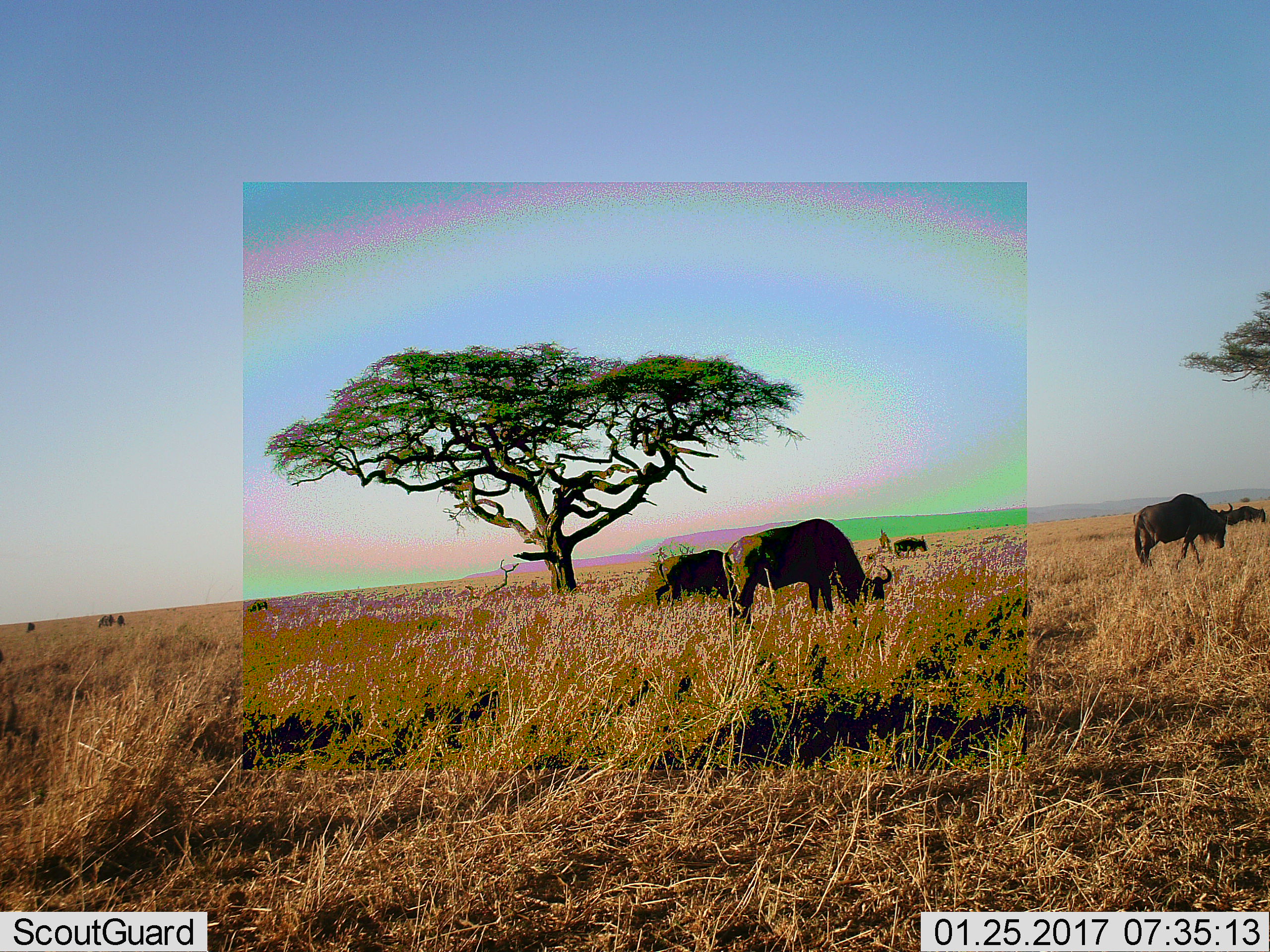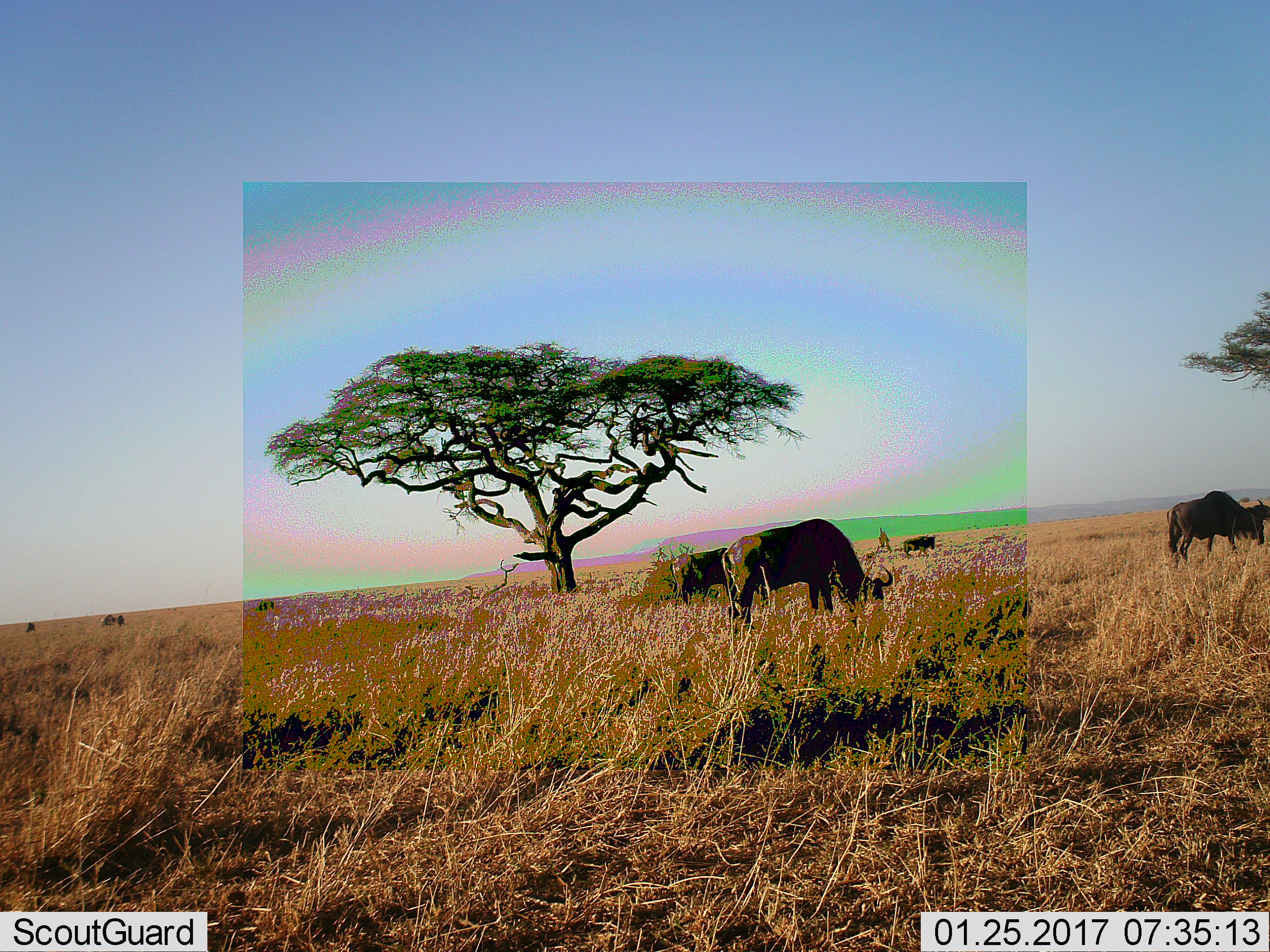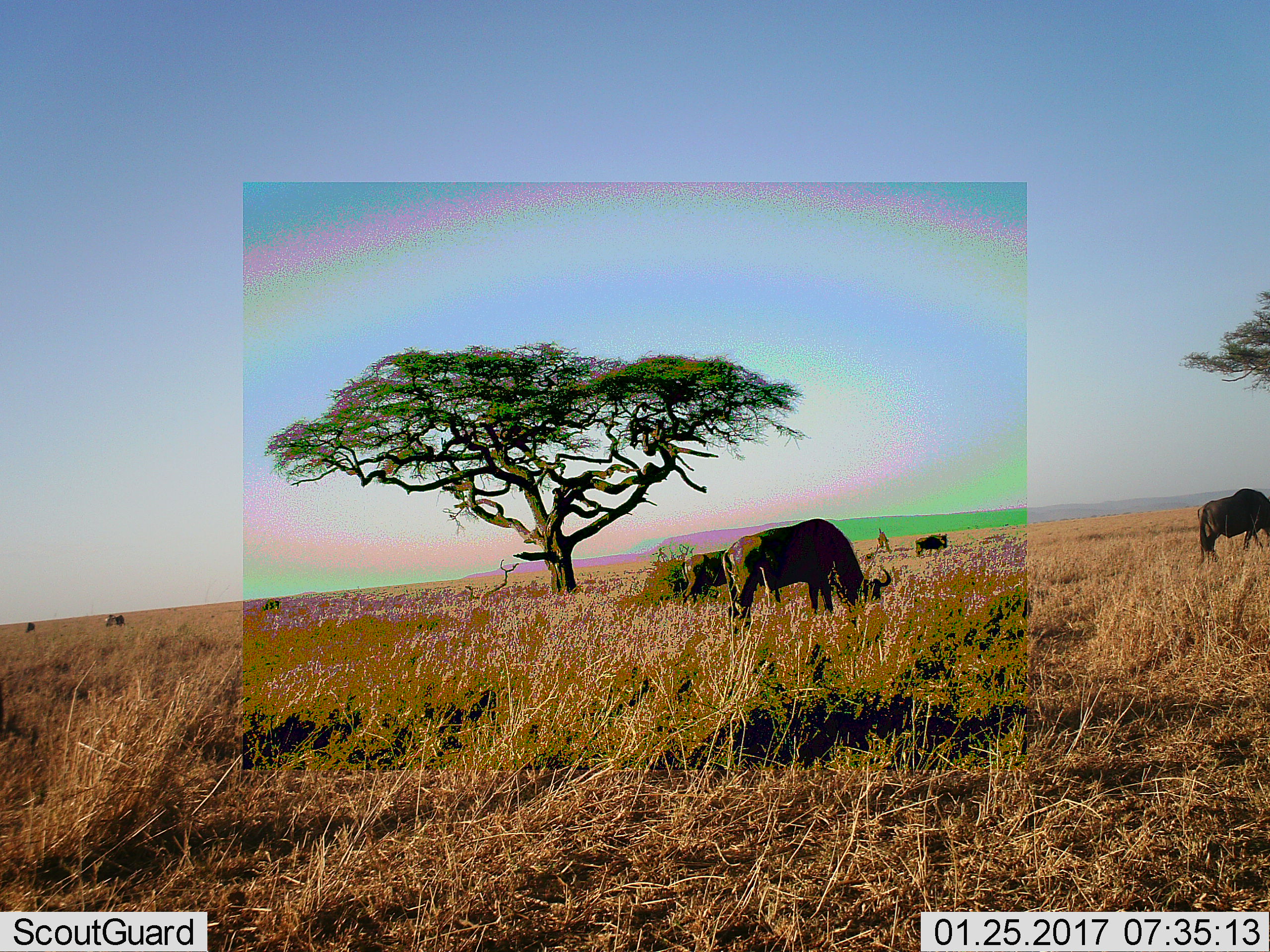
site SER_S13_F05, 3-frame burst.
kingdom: Animalia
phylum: Chordata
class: Mammalia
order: Artiodactyla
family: Bovidae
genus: Connochaetes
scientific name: Connochaetes taurinus taurinus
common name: blue wildebeest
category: wildebeestblue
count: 8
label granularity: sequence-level